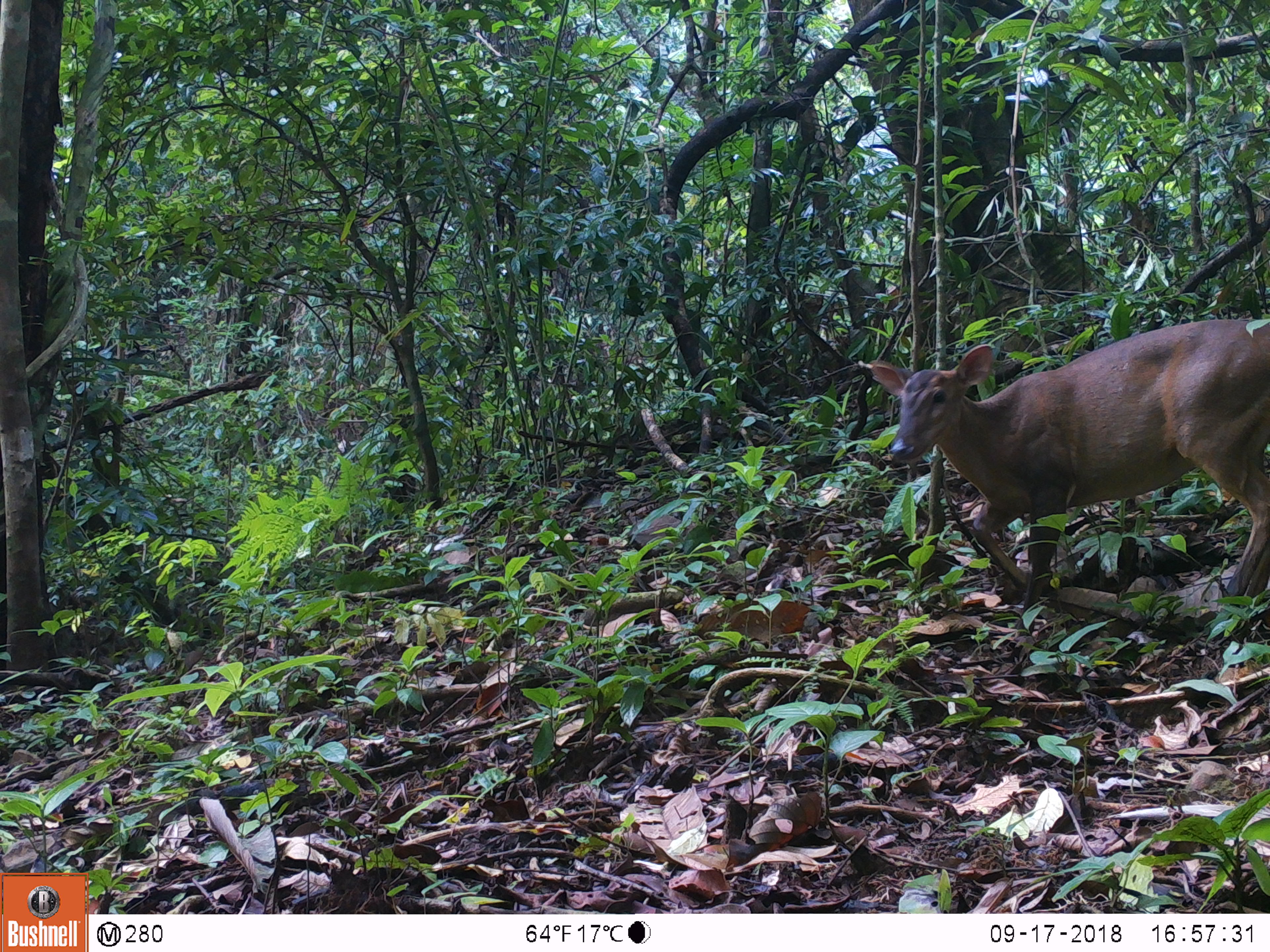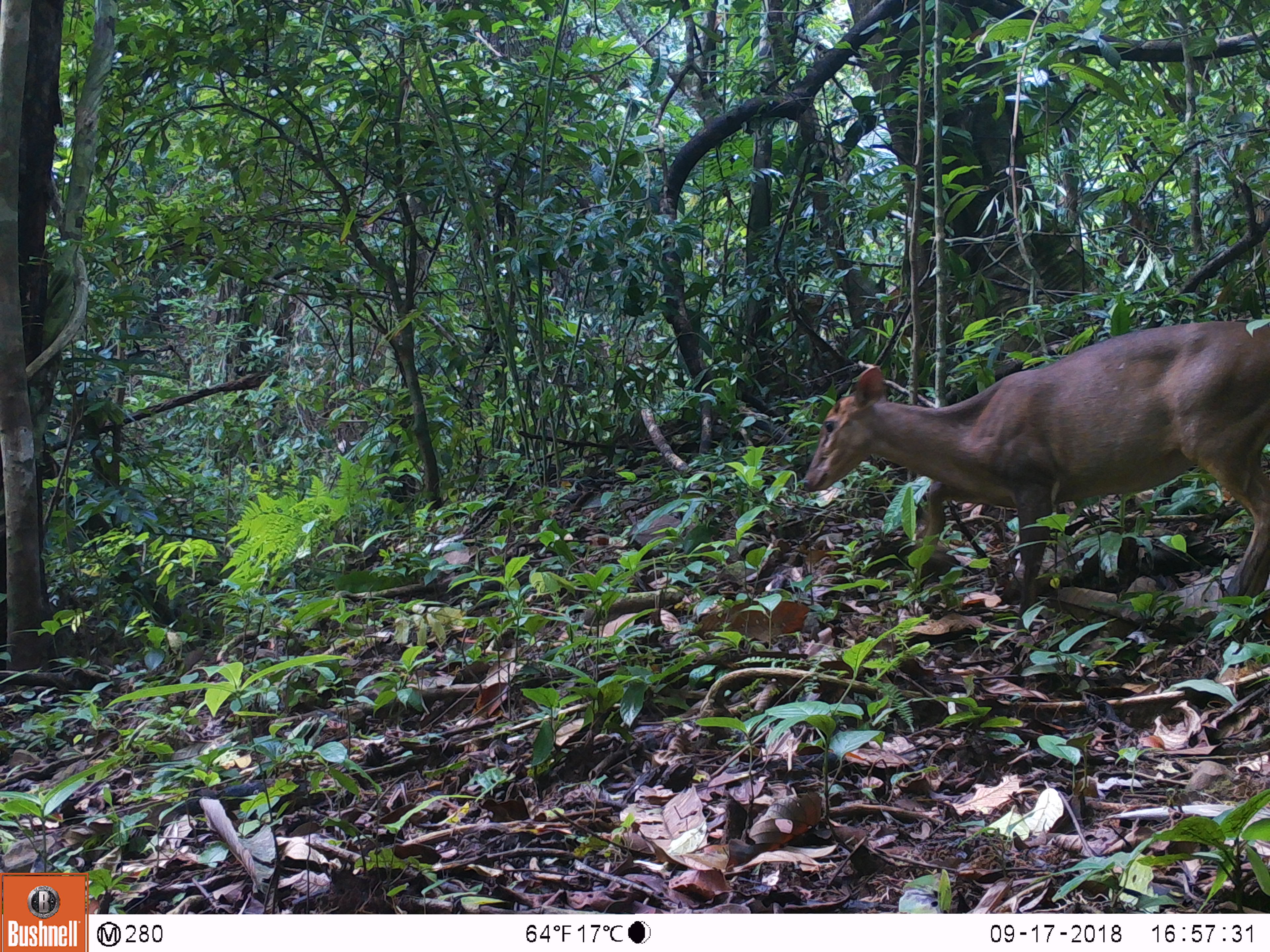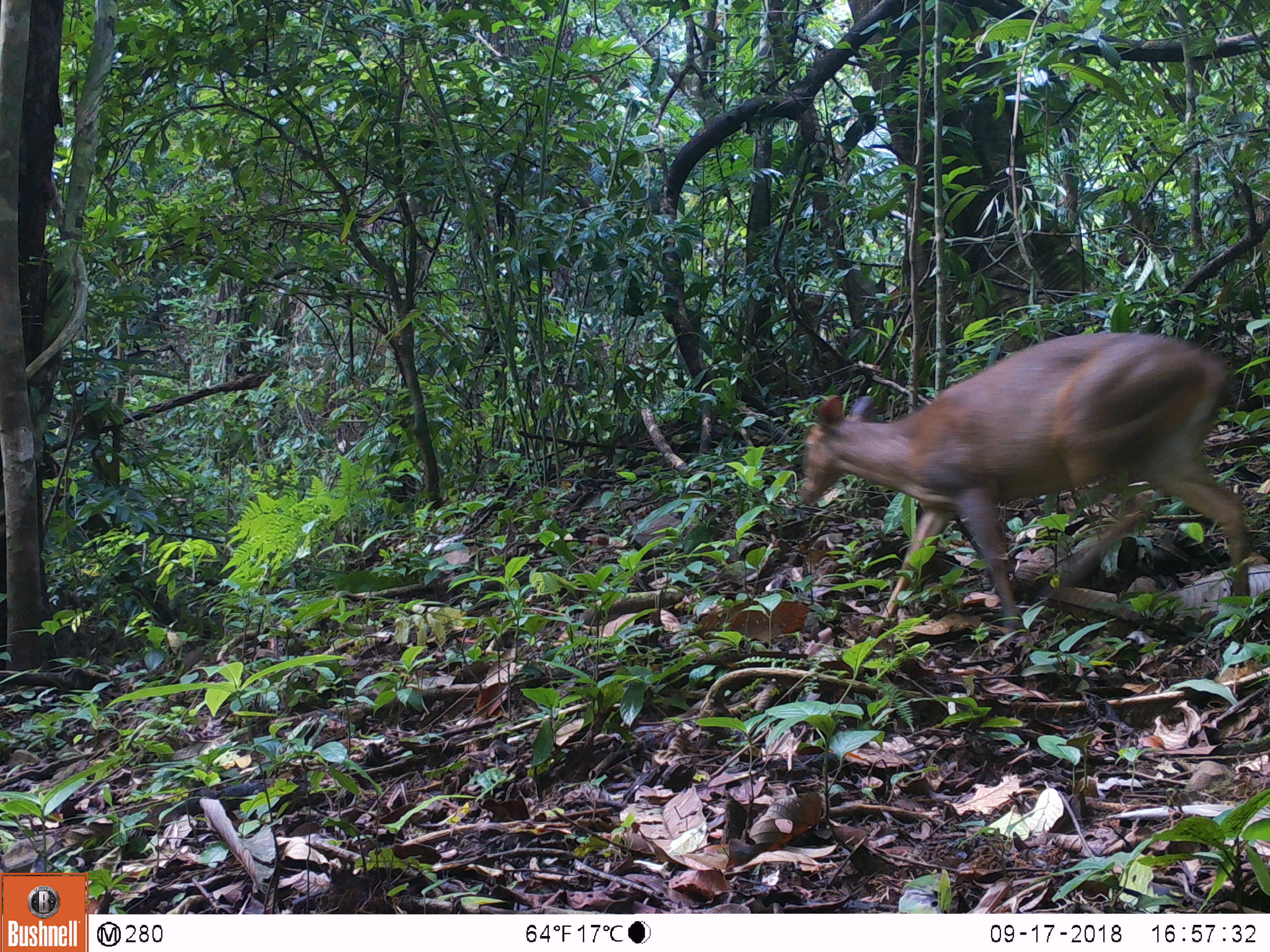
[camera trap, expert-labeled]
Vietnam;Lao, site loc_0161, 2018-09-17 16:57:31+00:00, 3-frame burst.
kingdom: Animalia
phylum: Chordata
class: Mammalia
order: Artiodactyla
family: Cervidae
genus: Muntiacus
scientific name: Muntiacus vuquangensis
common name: large-antlered muntjac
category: large antlered muntjac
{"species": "large antlered muntjac (large-antlered muntjac) (Muntiacus vuquangensis)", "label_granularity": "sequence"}